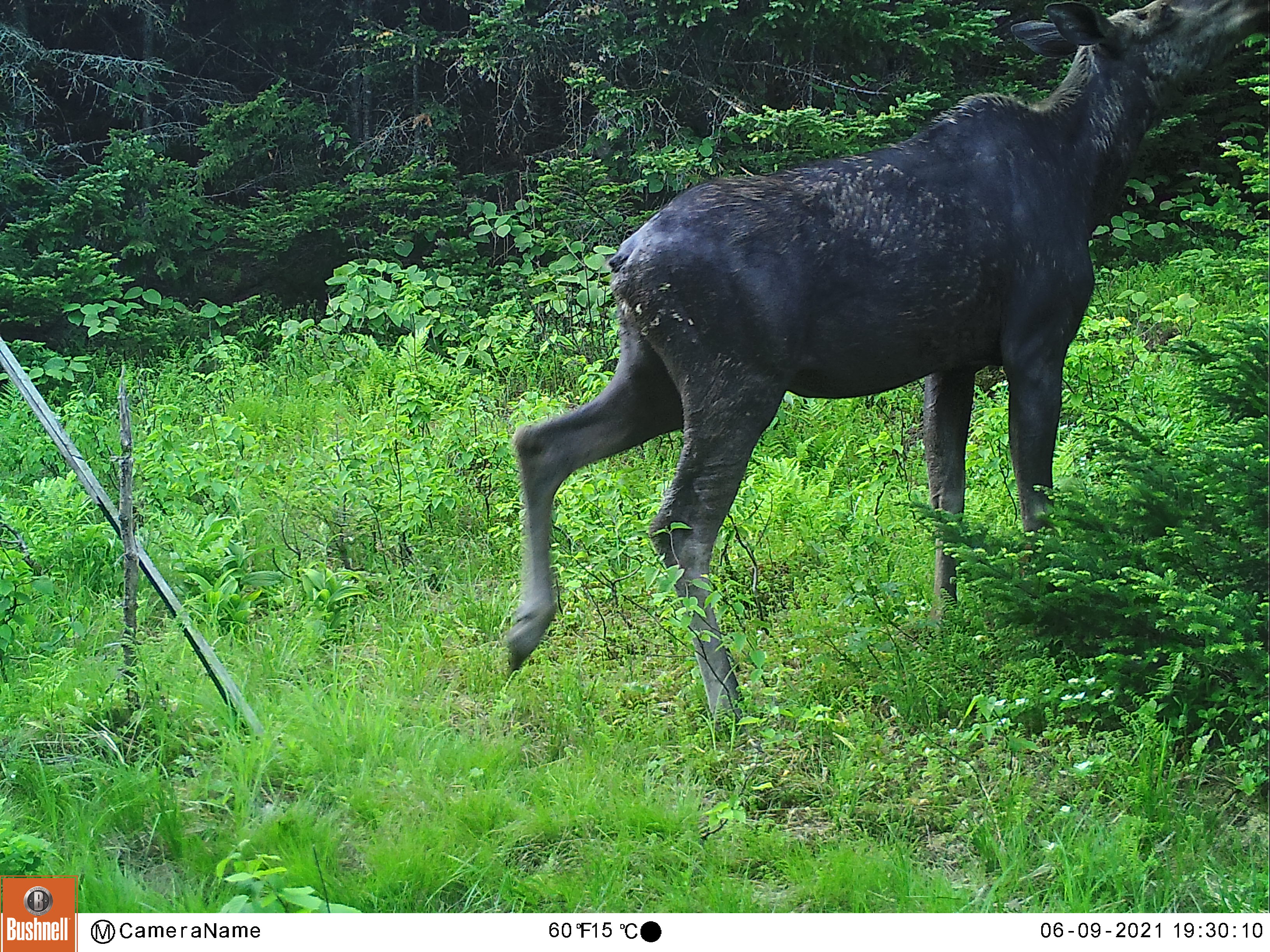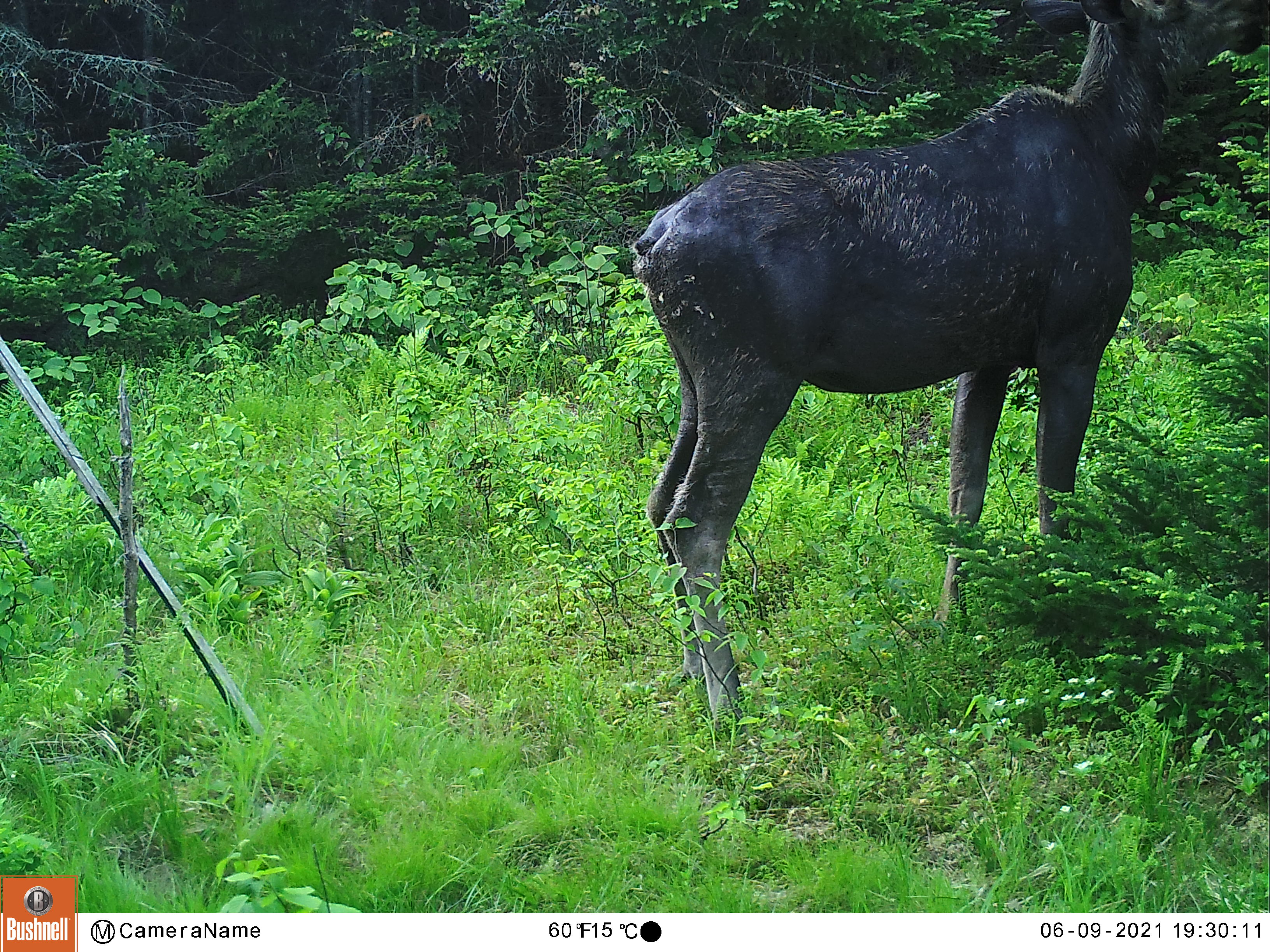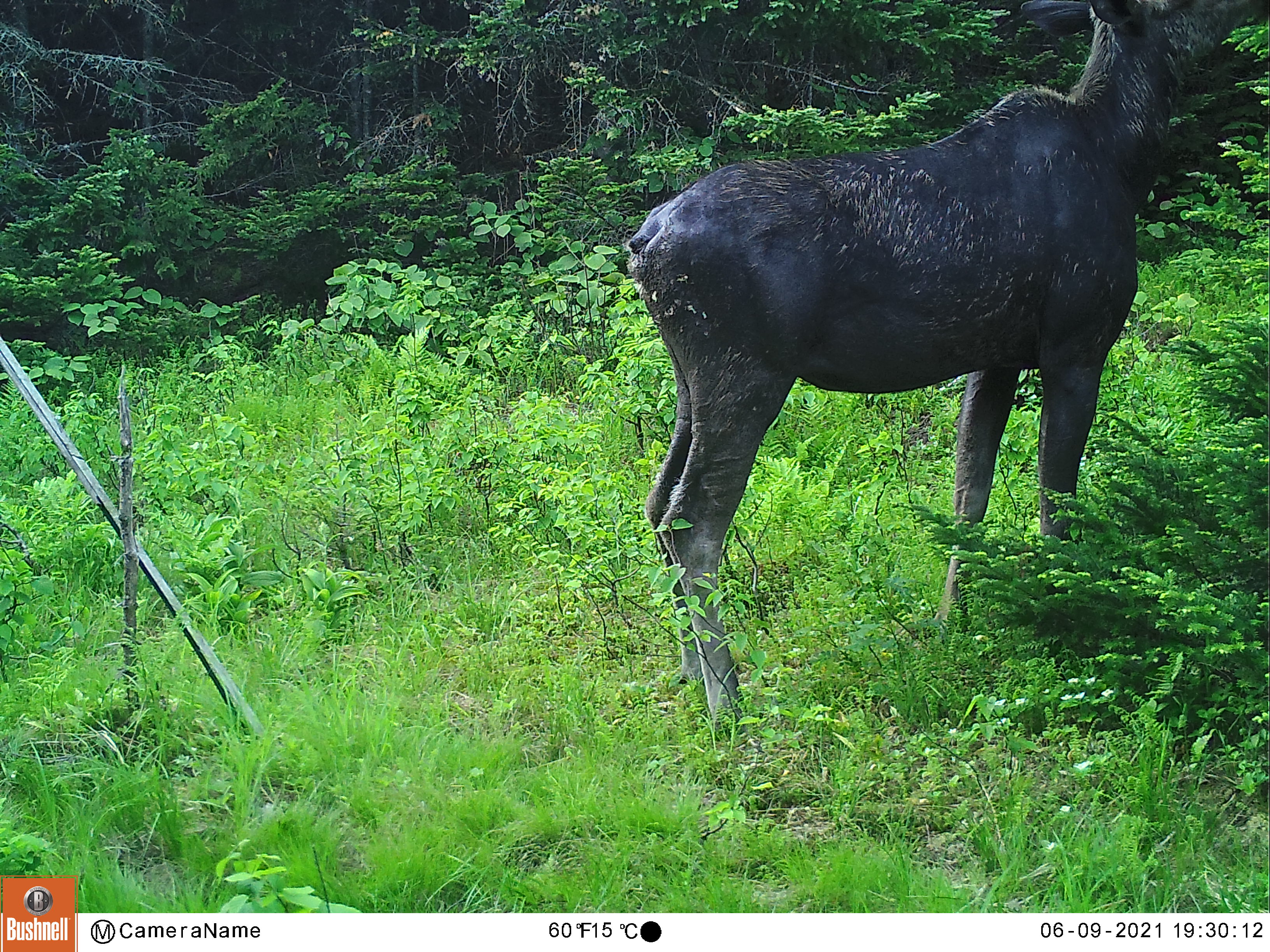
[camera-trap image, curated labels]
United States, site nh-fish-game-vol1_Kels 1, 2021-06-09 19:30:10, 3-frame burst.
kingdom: Animalia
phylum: Chordata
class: Mammalia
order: Artiodactyla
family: Cervidae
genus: Alces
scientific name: Alces alces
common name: moose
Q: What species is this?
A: Moose (Alces alces).